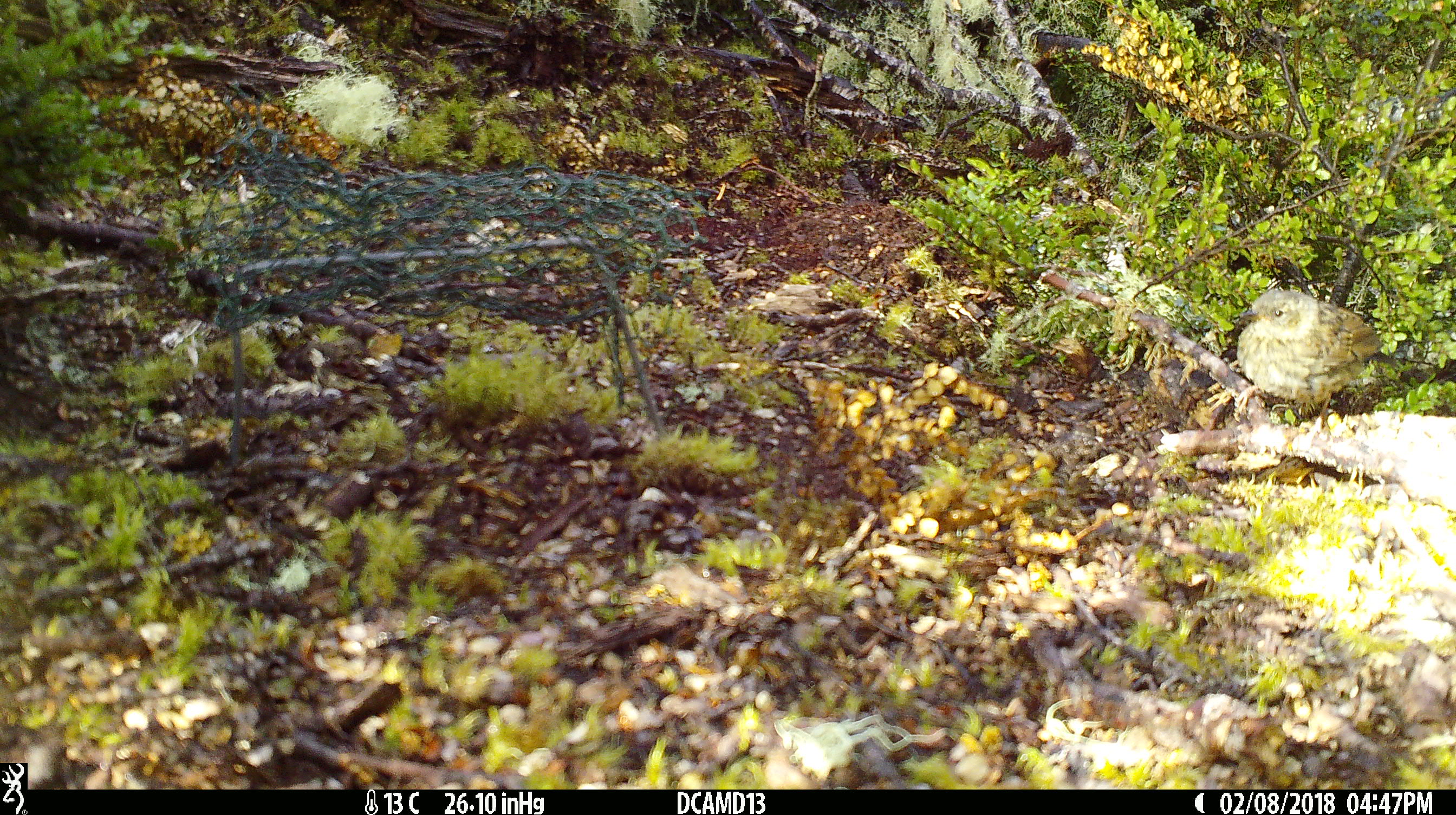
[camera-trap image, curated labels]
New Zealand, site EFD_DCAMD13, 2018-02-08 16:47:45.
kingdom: Animalia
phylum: Chordata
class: Aves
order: Passeriformes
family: Prunellidae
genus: Prunella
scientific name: Prunella modularis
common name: dunnock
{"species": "dunnock (Prunella modularis)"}